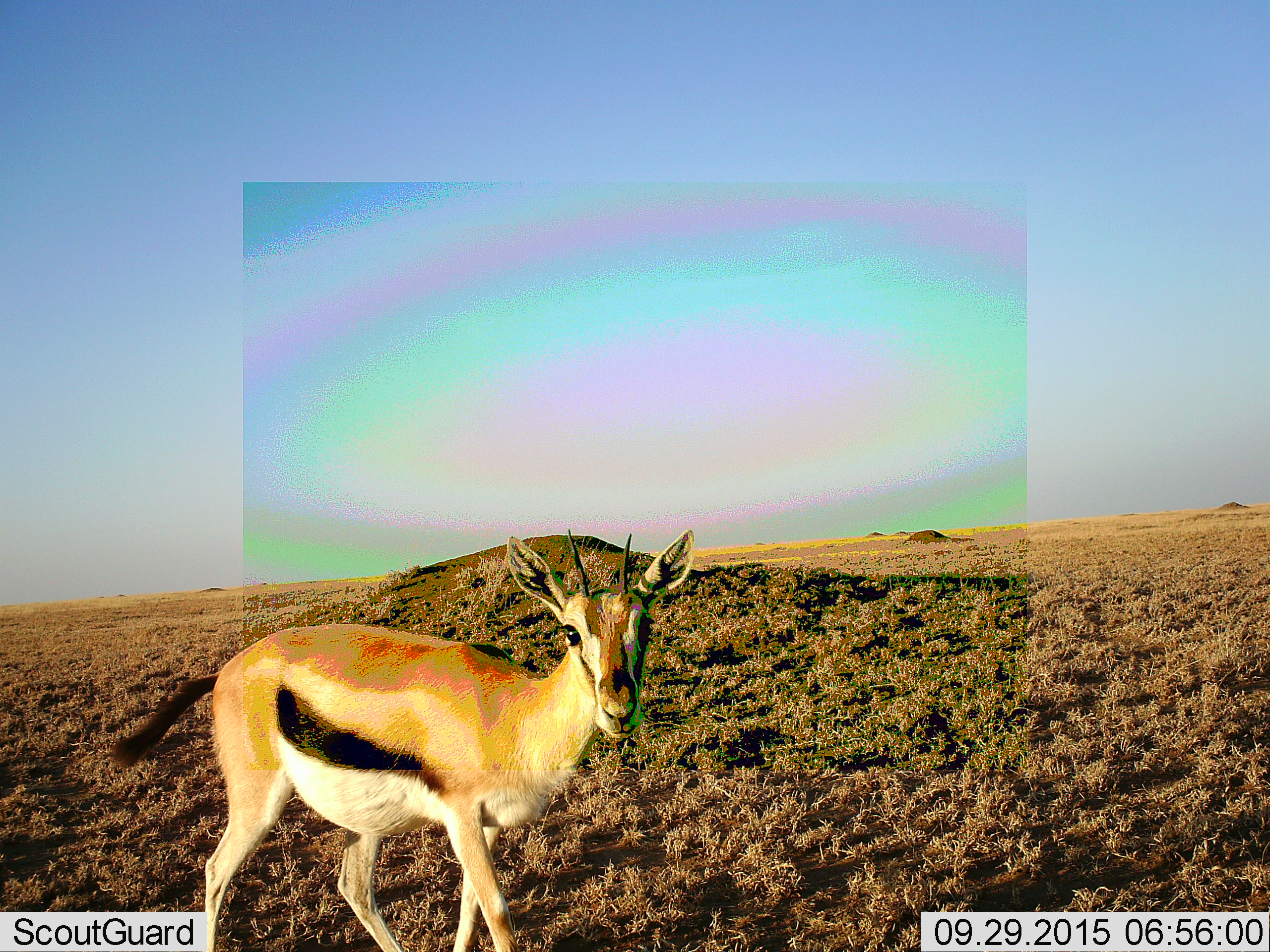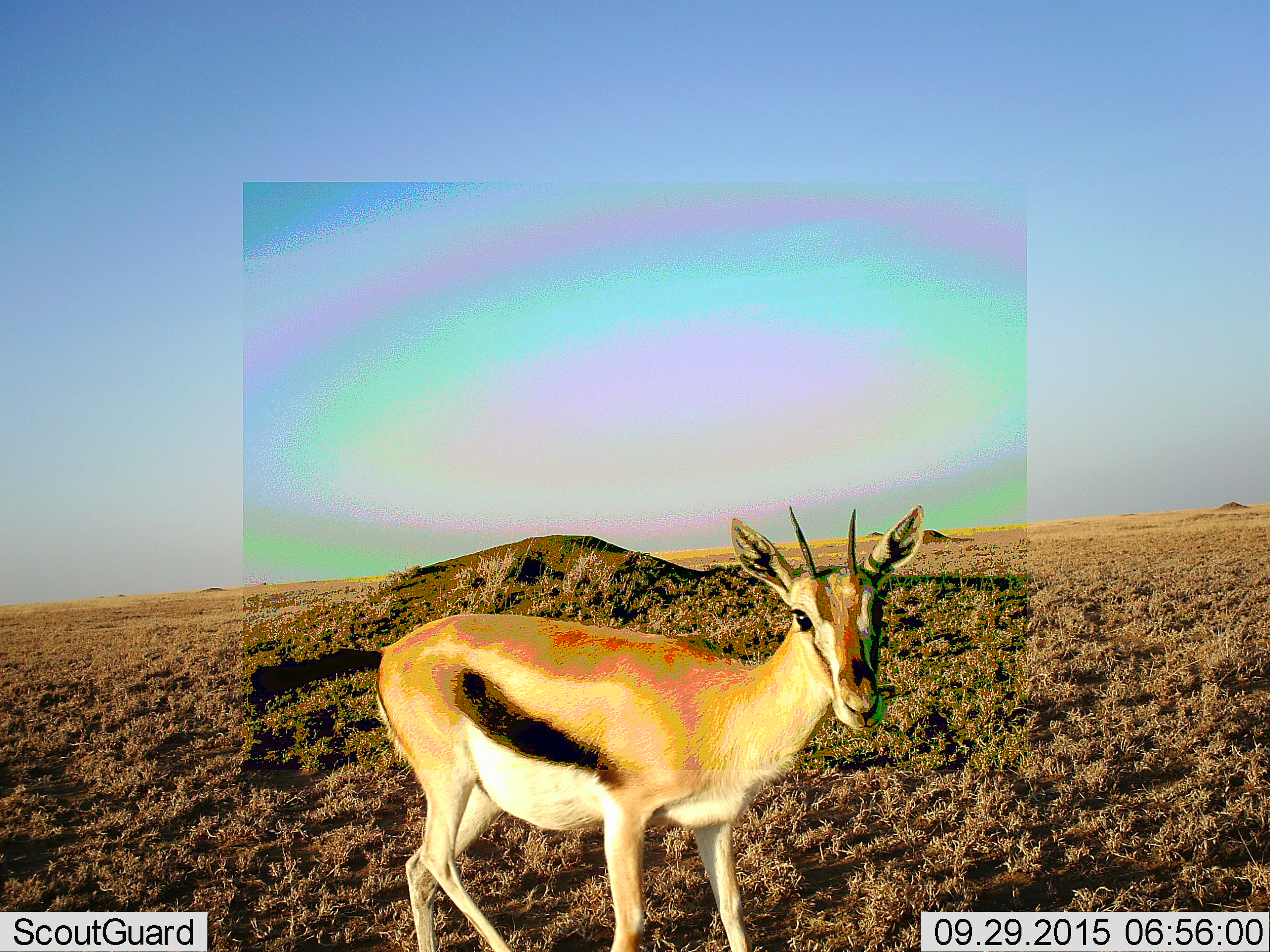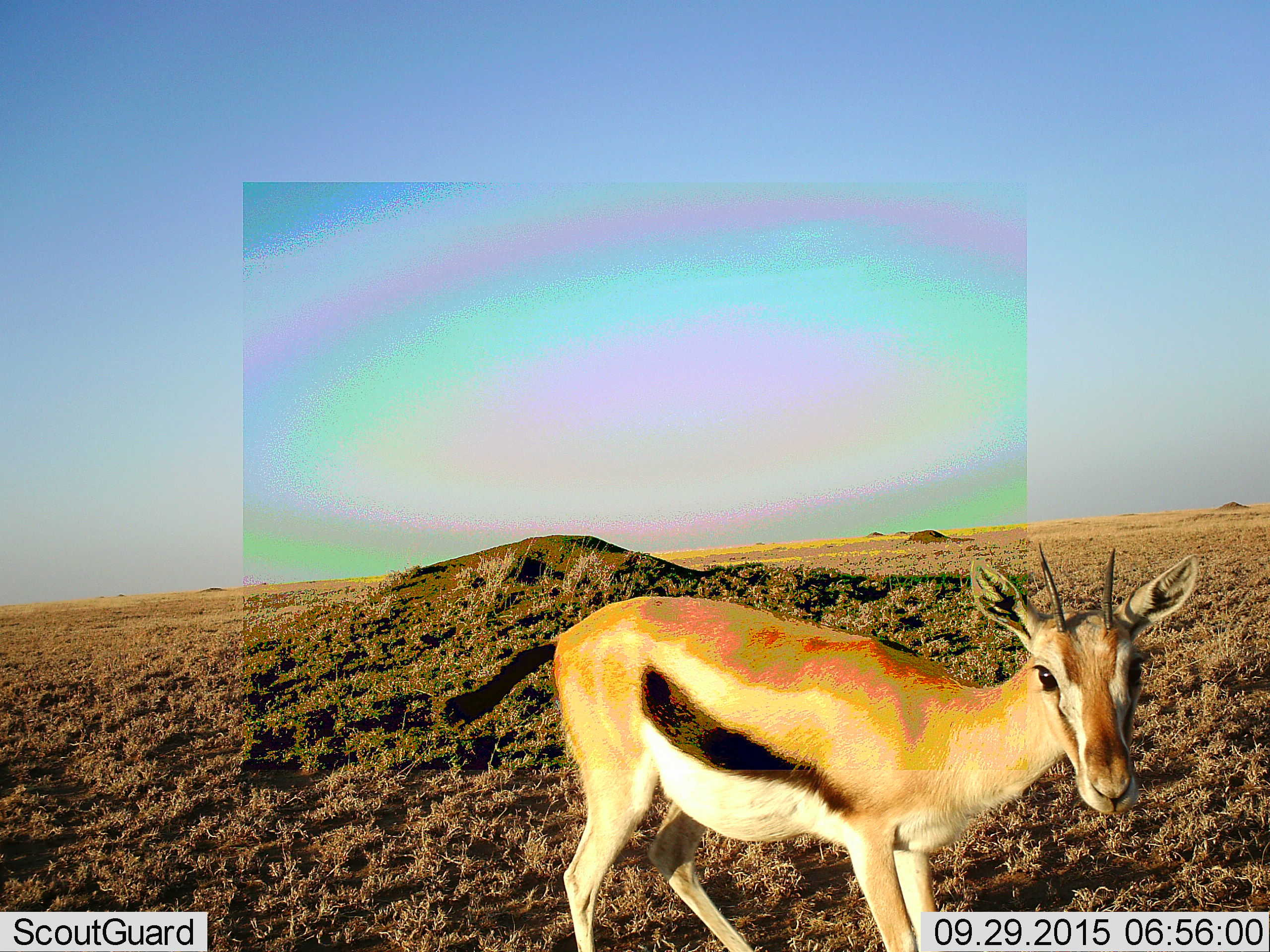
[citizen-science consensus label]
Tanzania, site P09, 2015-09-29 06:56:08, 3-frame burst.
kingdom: Animalia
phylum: Chordata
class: Mammalia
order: Artiodactyla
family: Bovidae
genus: Eudorcas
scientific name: Eudorcas thomsonii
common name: thomson's gazelle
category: gazellethomsons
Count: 1.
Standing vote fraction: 14%.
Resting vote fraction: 0%.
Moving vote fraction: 86%.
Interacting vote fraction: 0%.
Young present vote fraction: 0%.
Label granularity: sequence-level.